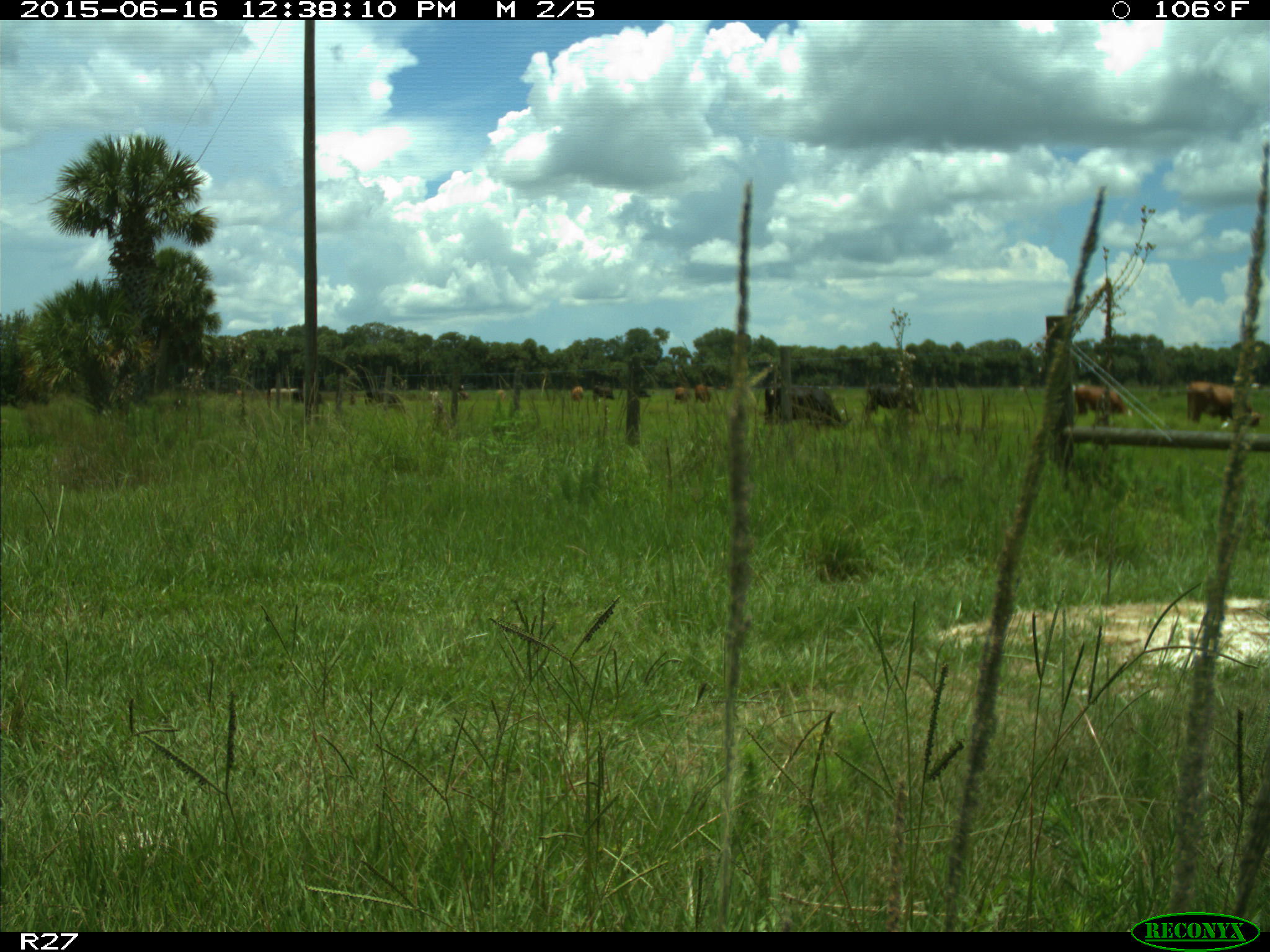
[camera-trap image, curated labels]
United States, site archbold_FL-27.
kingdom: Animalia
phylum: Chordata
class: Mammalia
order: Artiodactyla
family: Bovidae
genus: Bos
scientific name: Bos taurus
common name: domestic cow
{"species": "Bos taurus (domestic cow)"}